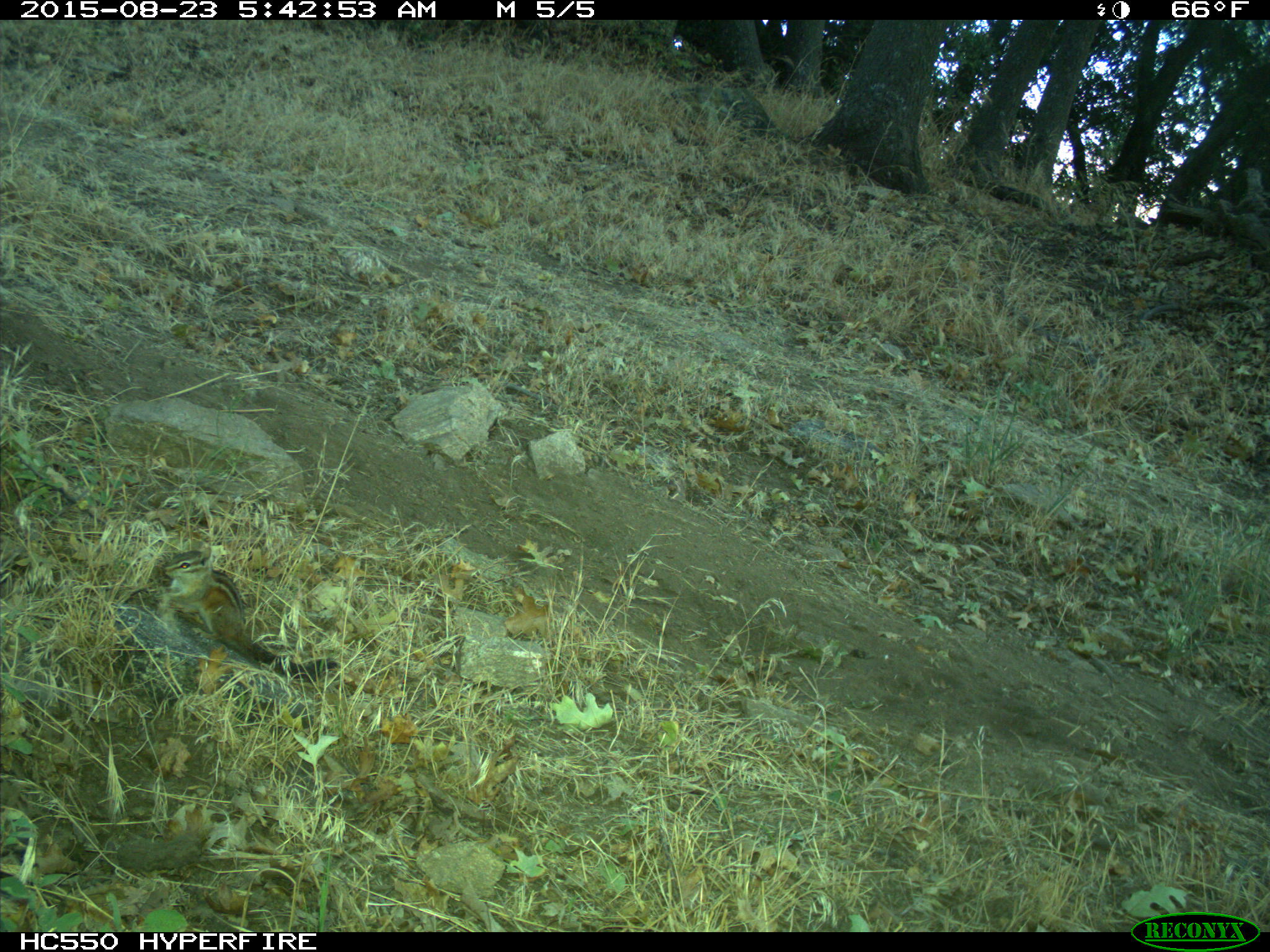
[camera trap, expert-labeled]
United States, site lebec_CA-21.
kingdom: Animalia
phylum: Chordata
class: Mammalia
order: Rodentia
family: Sciuridae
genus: Tamias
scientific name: Tamias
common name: chipmunk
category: unidentified chipmunk